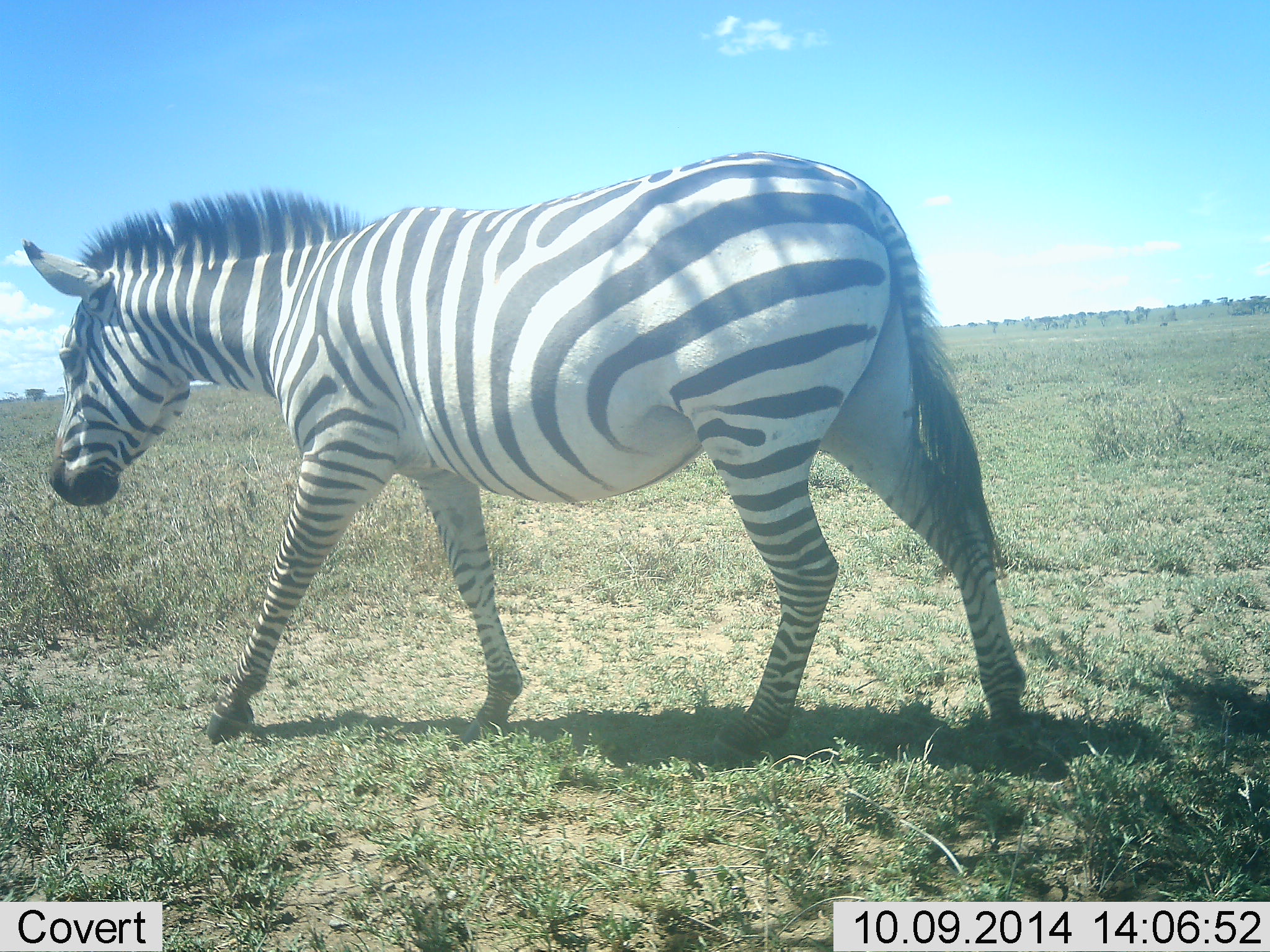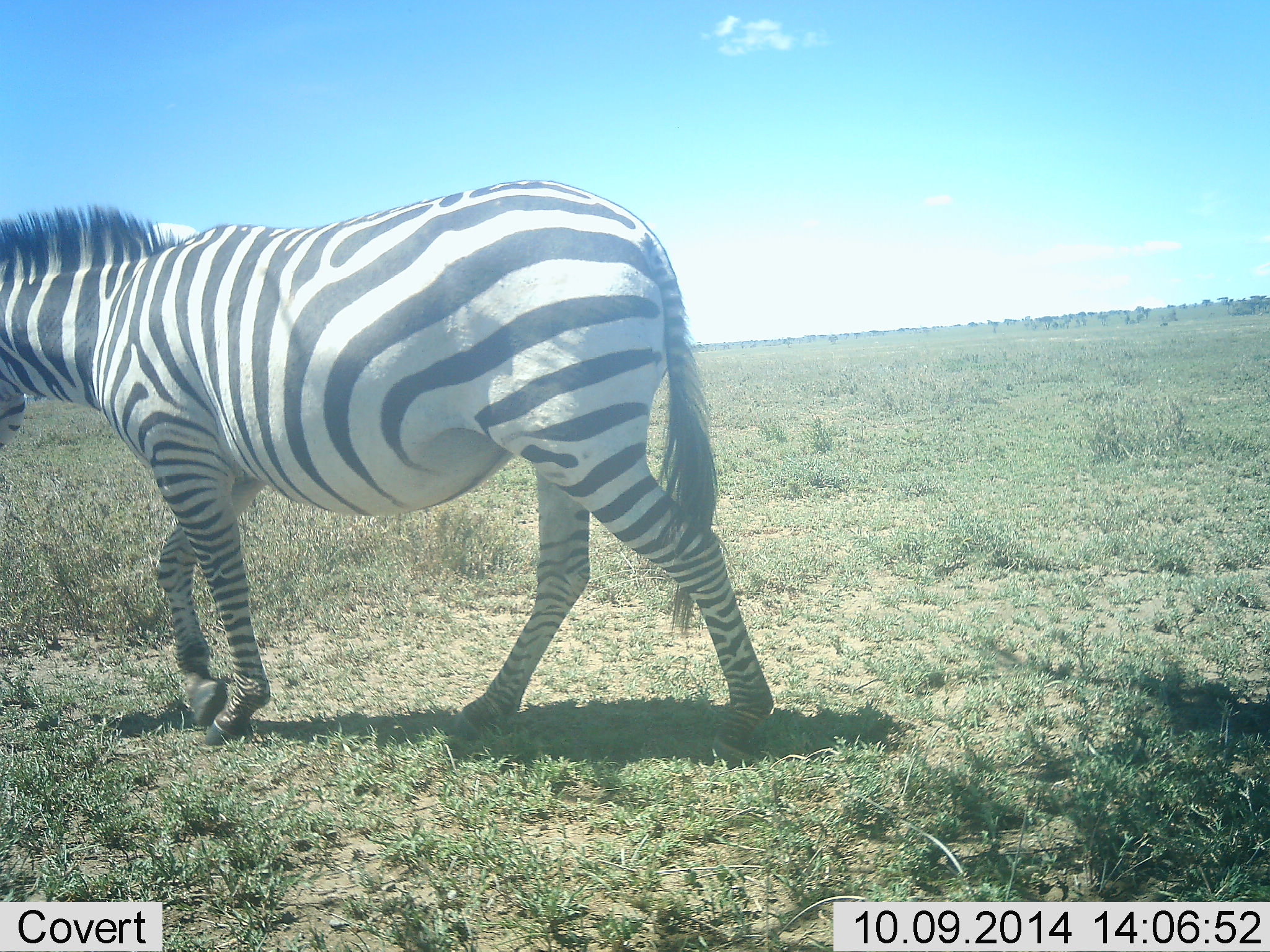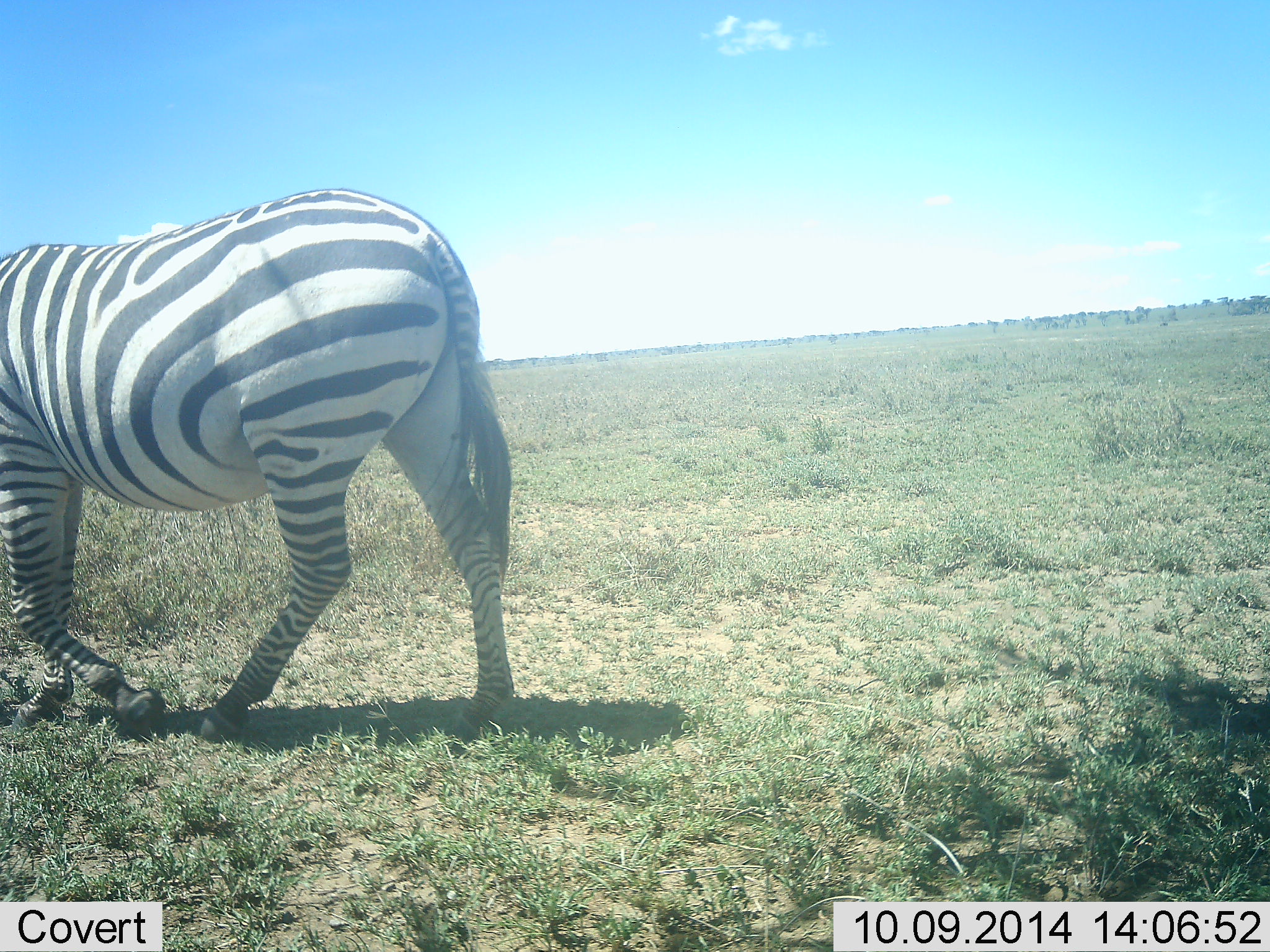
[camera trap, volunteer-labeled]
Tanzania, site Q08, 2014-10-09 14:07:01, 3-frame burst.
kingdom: Animalia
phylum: Chordata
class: Mammalia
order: Perissodactyla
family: Equidae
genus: Equus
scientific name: Equus quagga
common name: plains zebra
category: zebra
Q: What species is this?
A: Zebra (plains zebra) (Equus quagga).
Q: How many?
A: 1.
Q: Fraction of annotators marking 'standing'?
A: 0%.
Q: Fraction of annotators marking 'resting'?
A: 0%.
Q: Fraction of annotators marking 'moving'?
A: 100%.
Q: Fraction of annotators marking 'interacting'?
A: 0%.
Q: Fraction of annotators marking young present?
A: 0%.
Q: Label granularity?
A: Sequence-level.